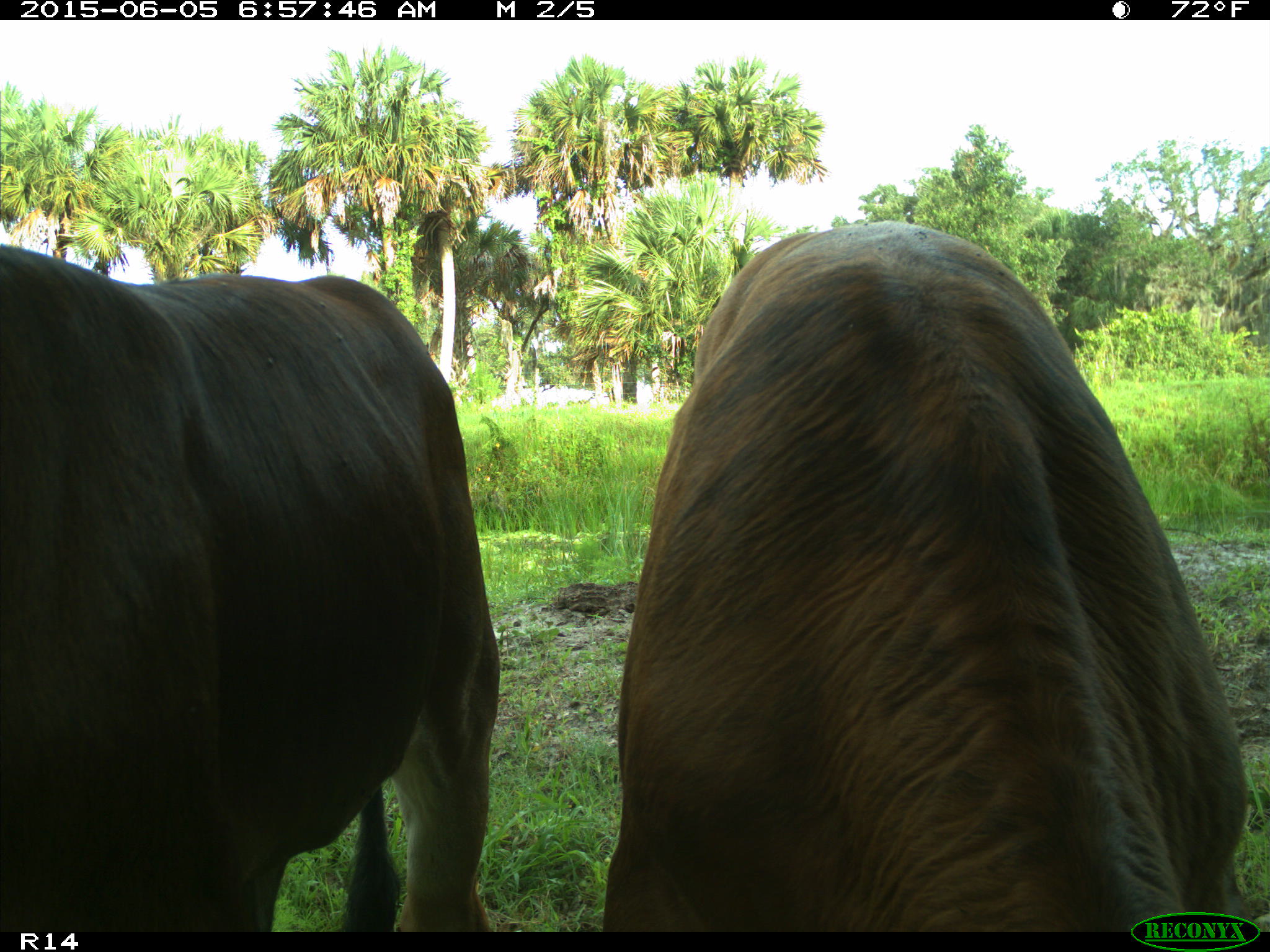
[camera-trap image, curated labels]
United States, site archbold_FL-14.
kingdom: Animalia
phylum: Chordata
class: Mammalia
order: Artiodactyla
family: Bovidae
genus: Bos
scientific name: Bos taurus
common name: domestic cow